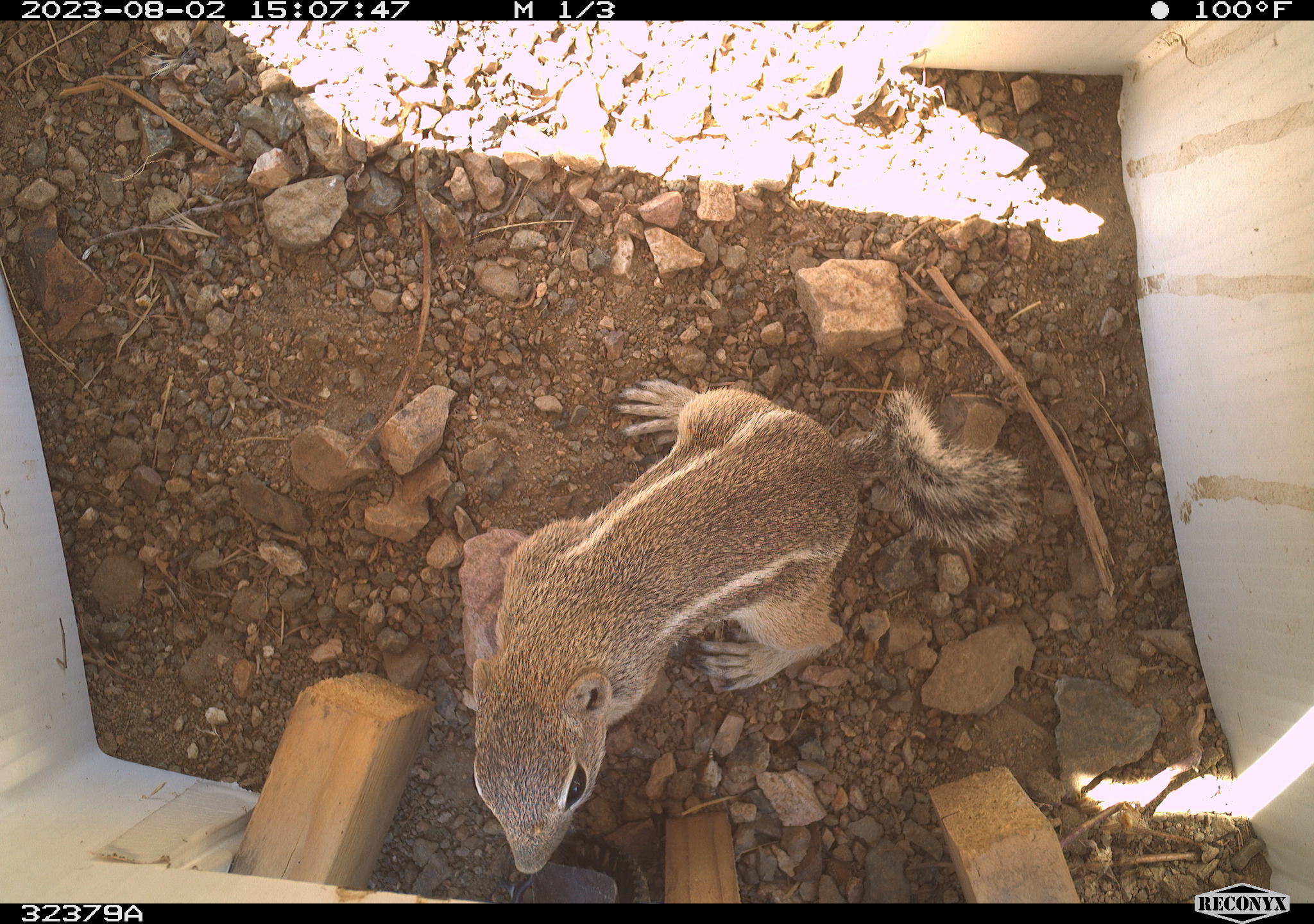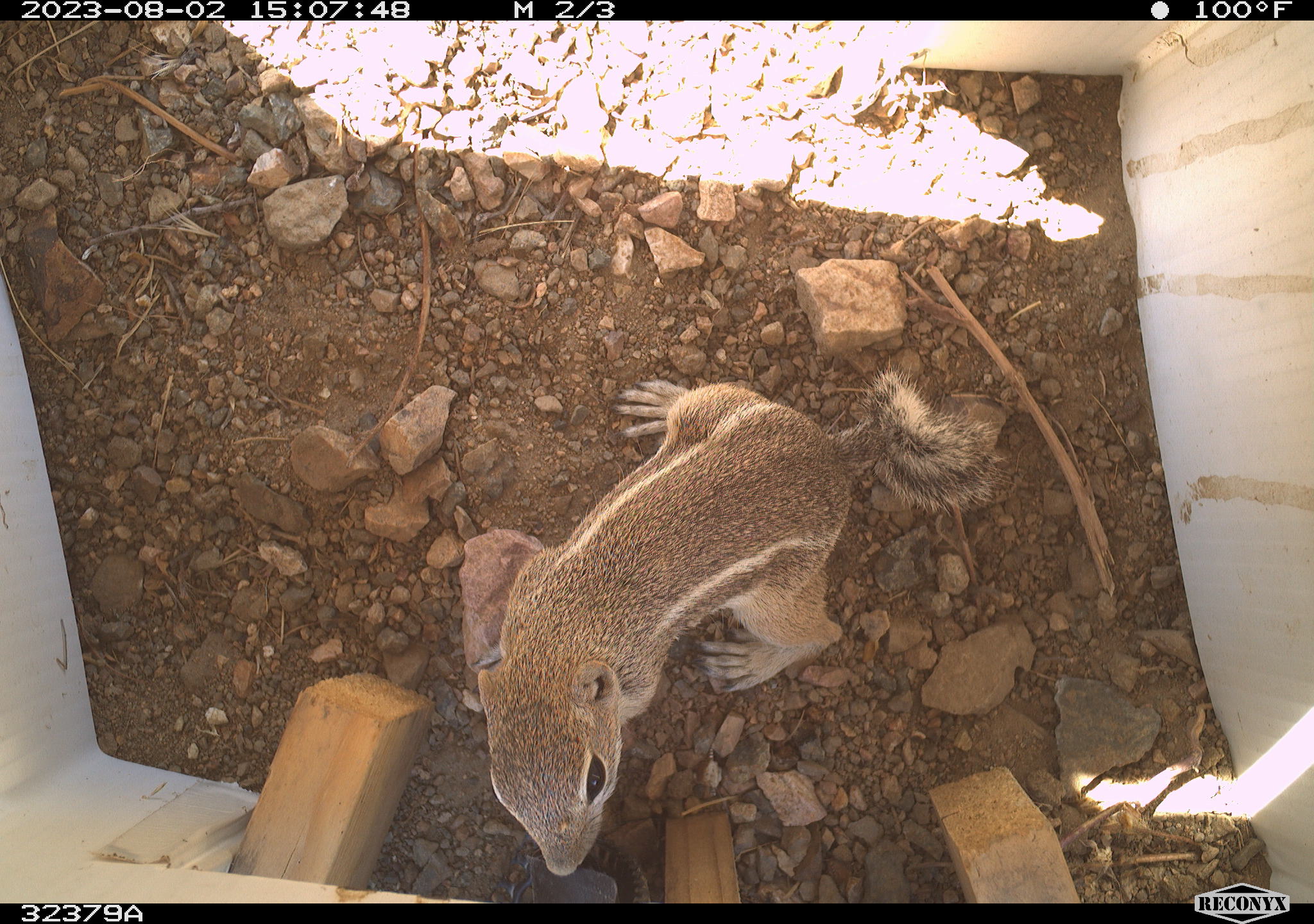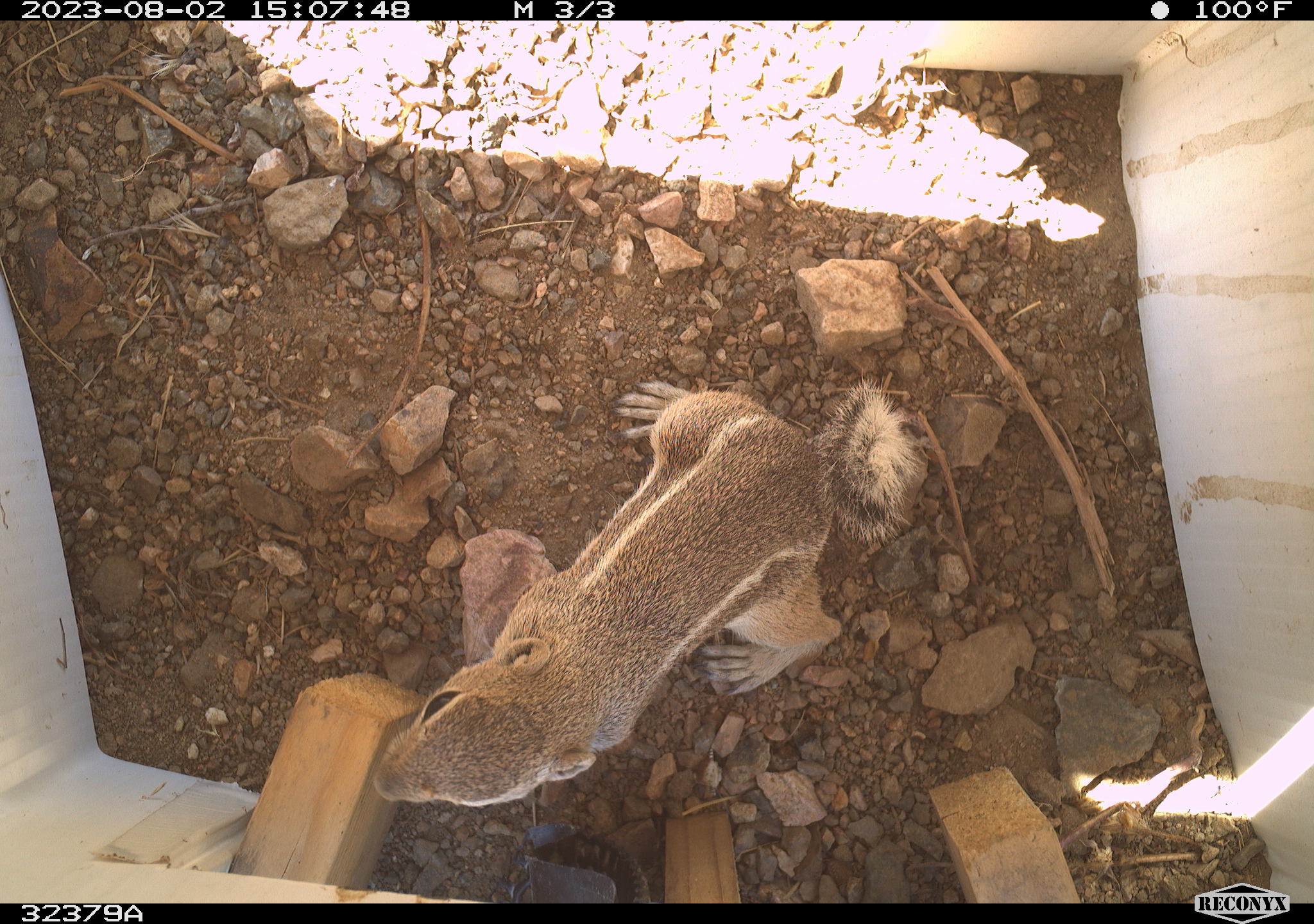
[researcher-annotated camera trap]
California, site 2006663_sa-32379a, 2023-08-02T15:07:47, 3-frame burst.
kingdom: Animalia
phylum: Chordata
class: Mammalia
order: Rodentia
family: Sciuridae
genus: Ammospermophilus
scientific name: Ammospermophilus leucurus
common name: white-tailed antelope squirrel